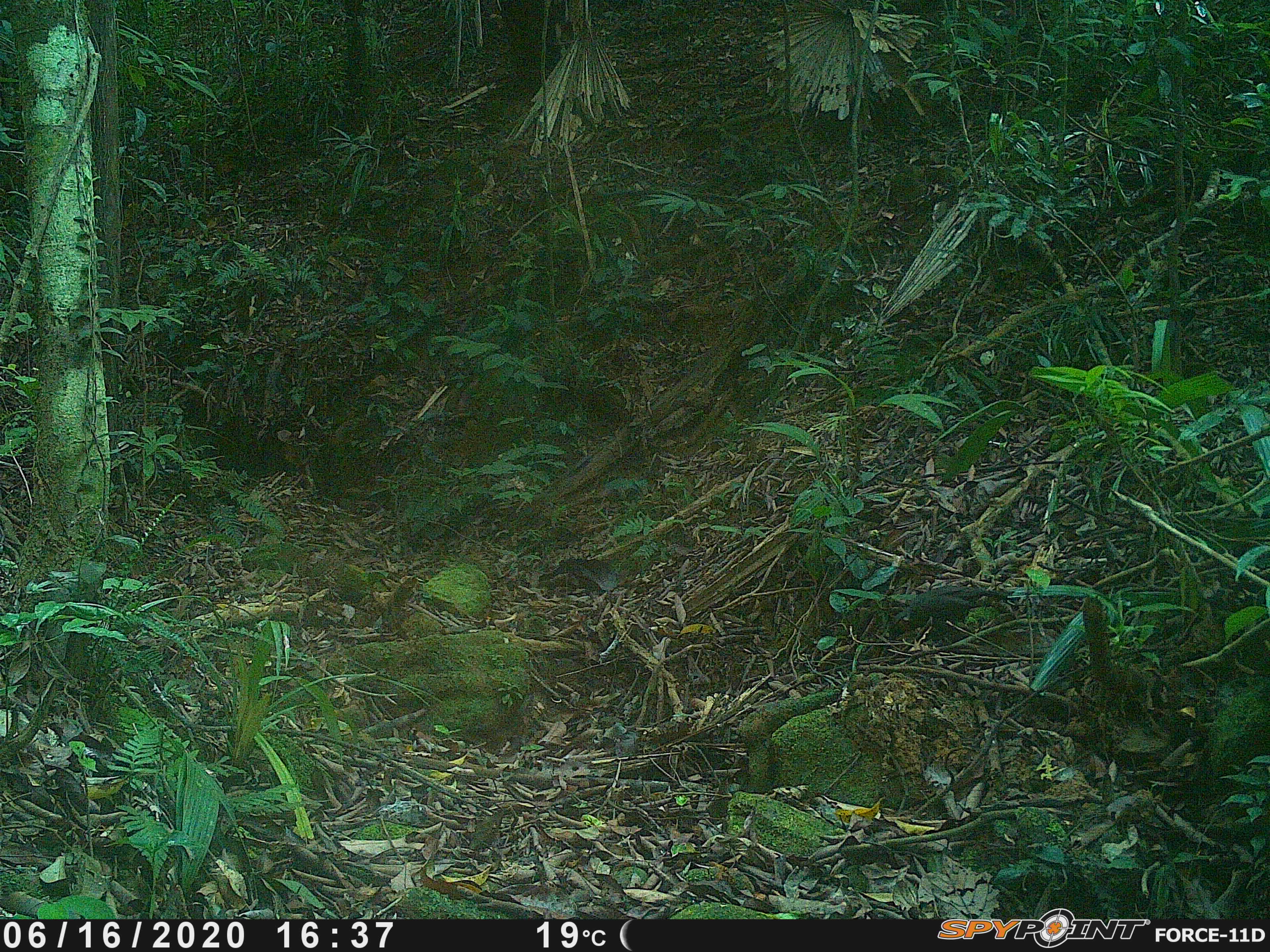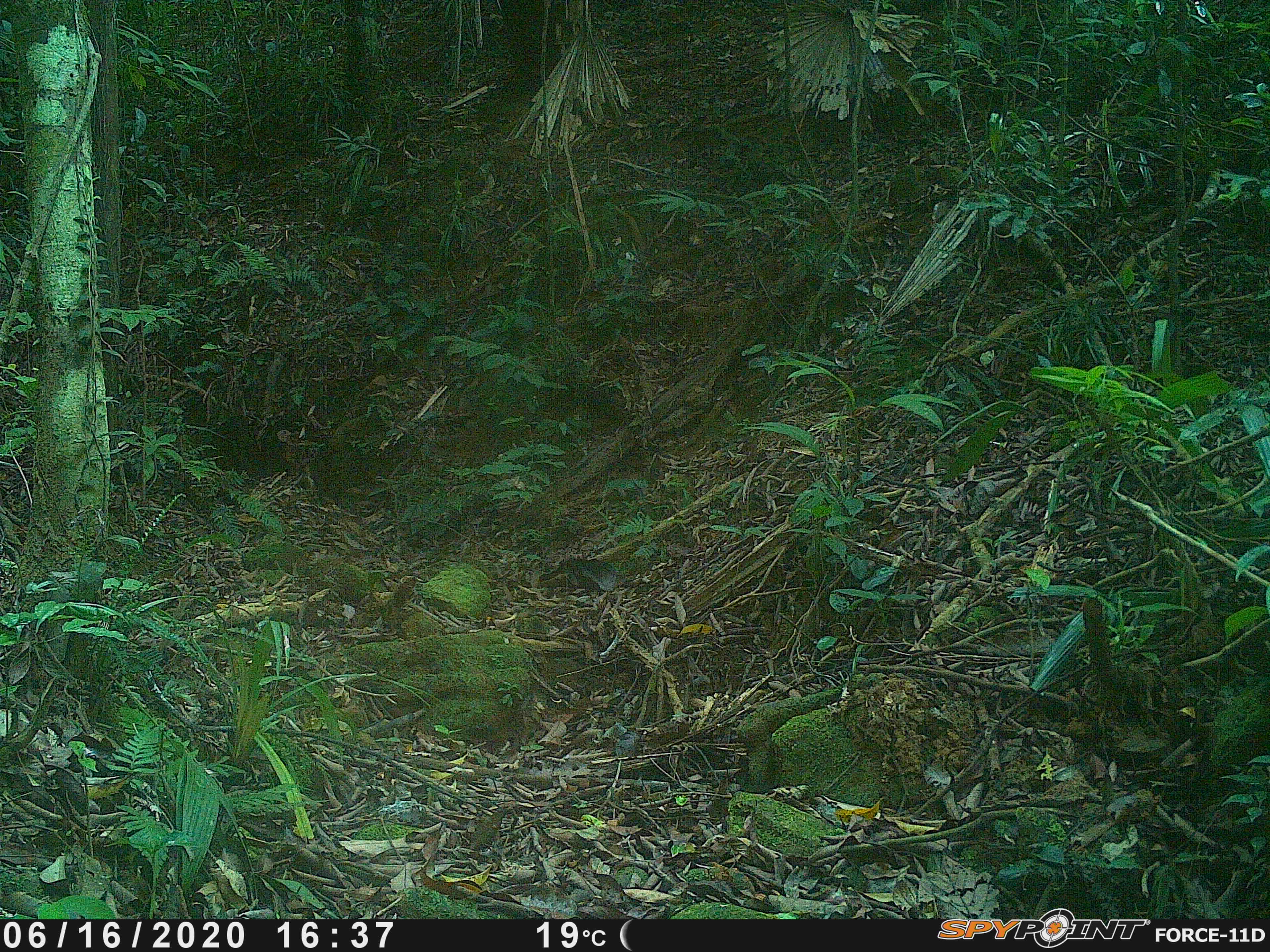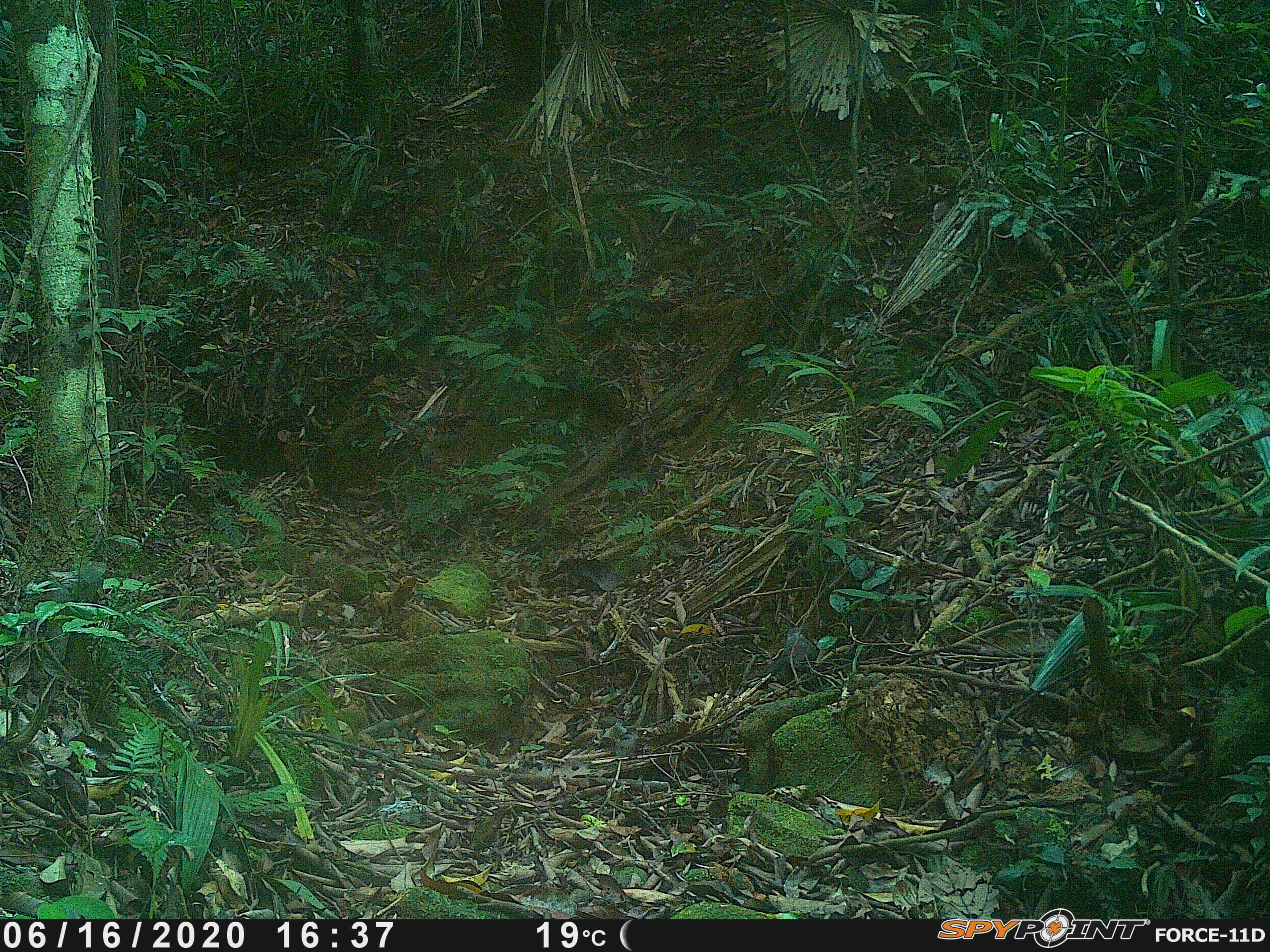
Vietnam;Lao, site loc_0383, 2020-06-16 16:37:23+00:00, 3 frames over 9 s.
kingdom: Animalia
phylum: Chordata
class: Aves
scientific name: Aves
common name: bird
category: unidentified bird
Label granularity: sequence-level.